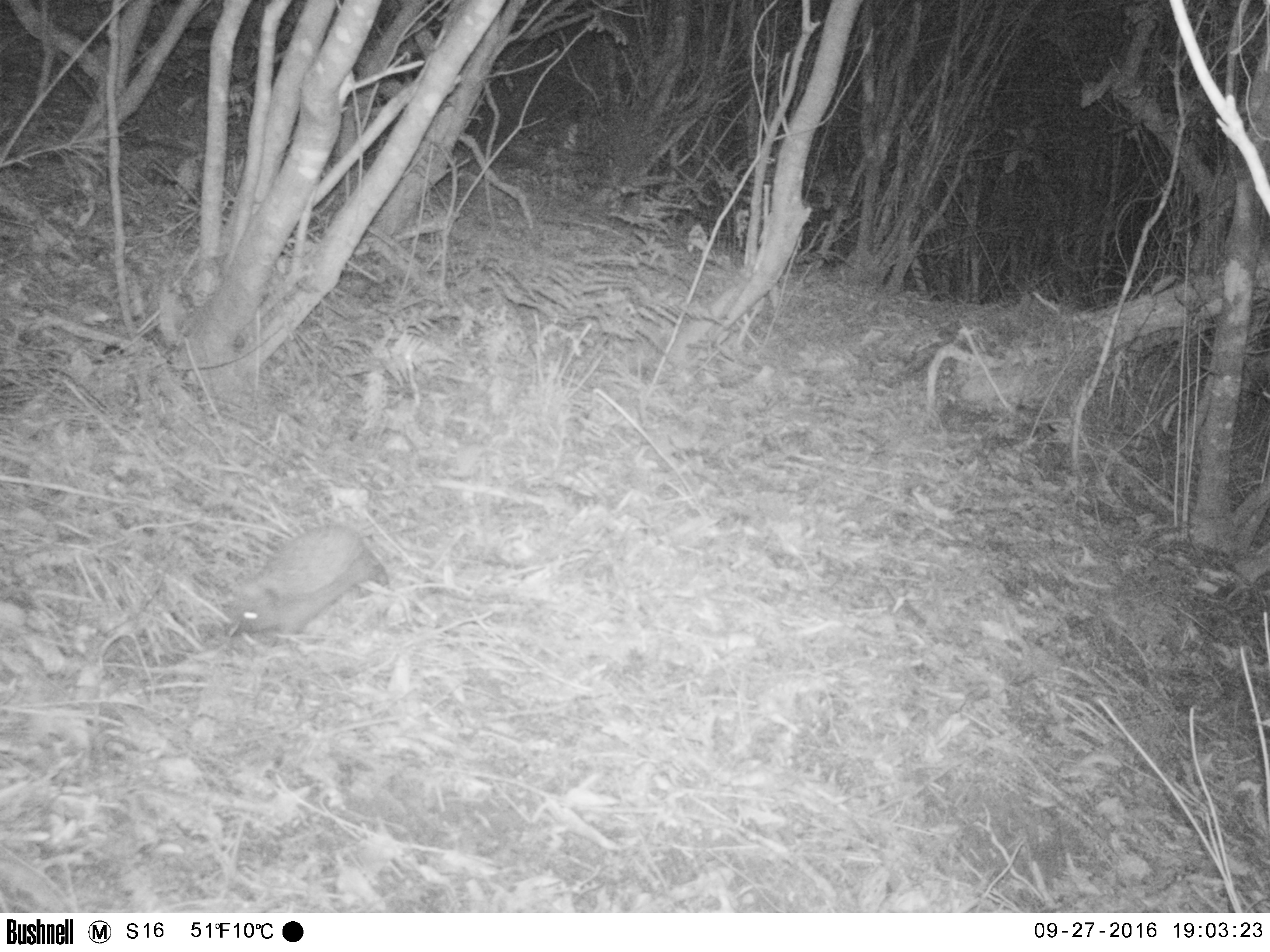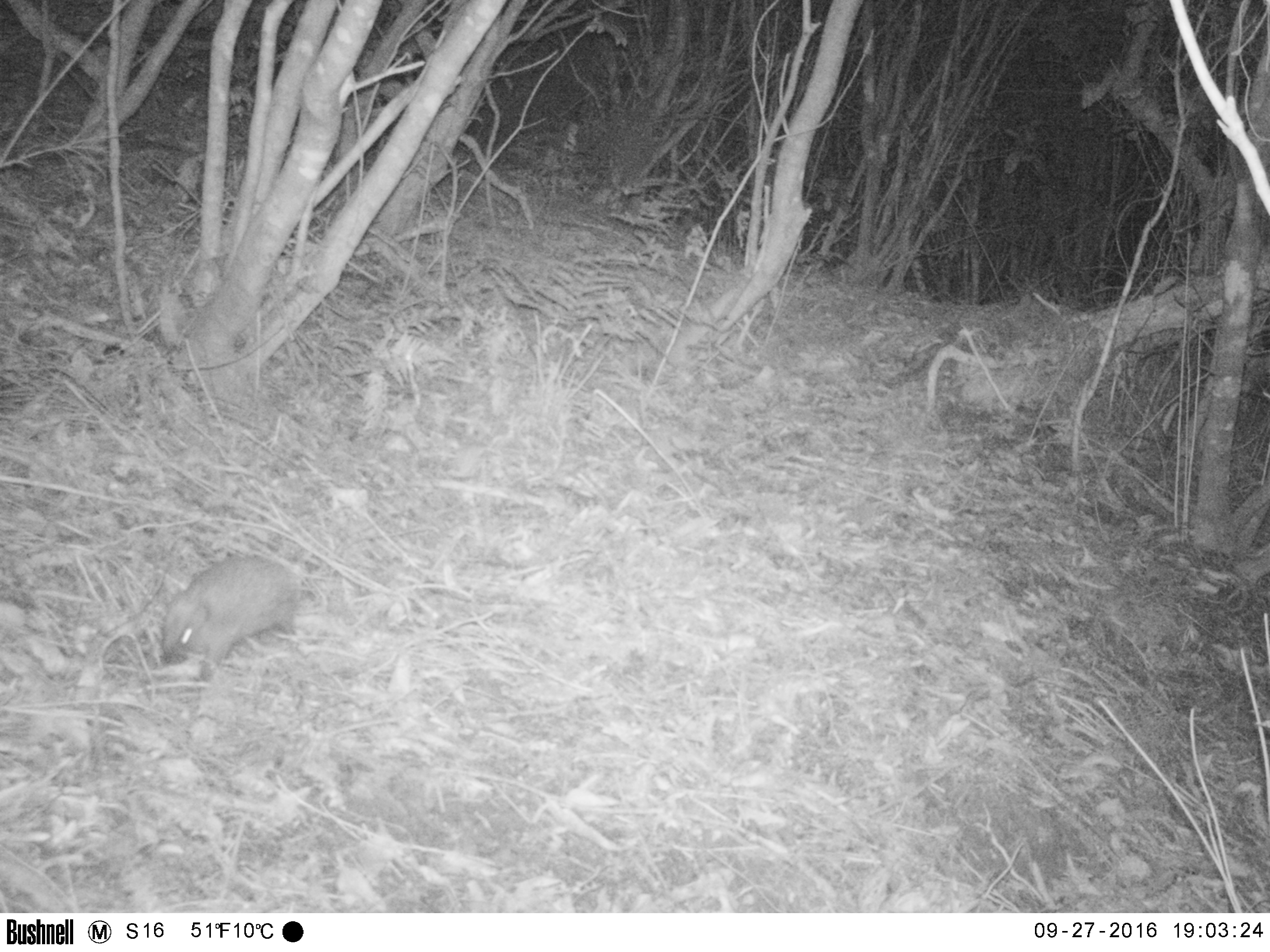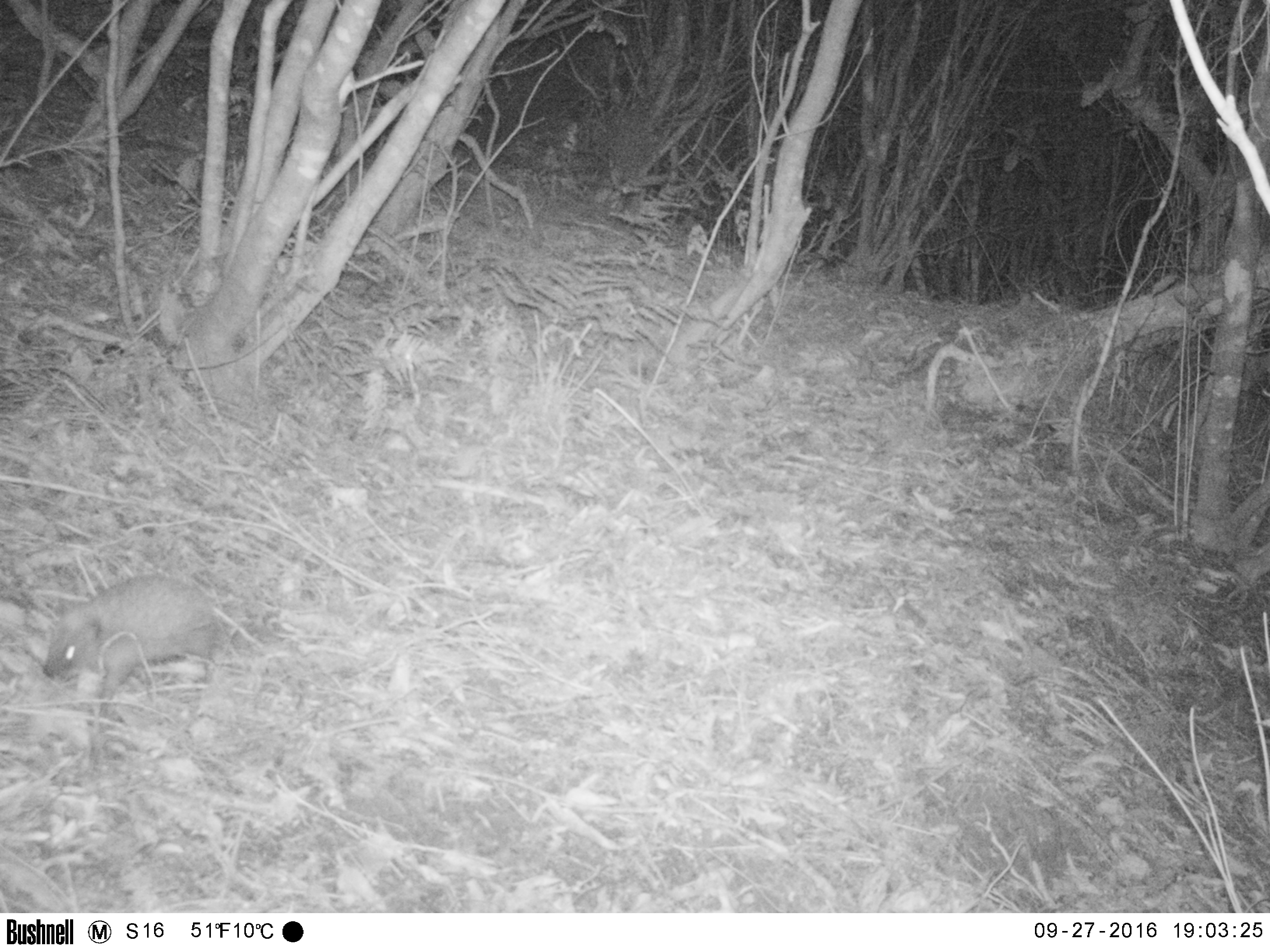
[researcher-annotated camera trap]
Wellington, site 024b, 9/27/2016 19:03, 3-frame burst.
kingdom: Animalia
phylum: Chordata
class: Mammalia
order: Eulipotyphla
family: Erinaceidae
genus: Erinaceus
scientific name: Erinaceus europaeus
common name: hedgehog